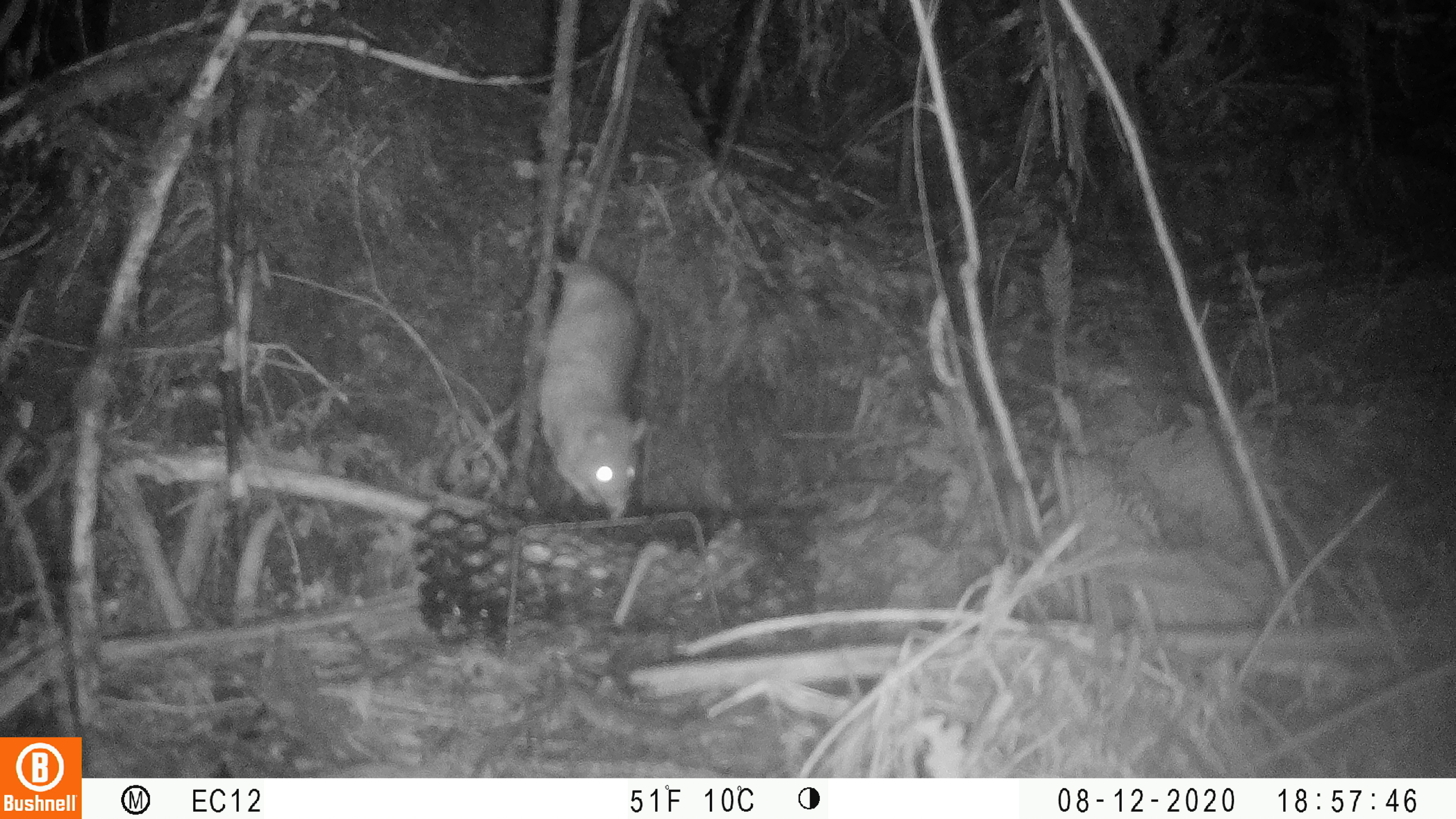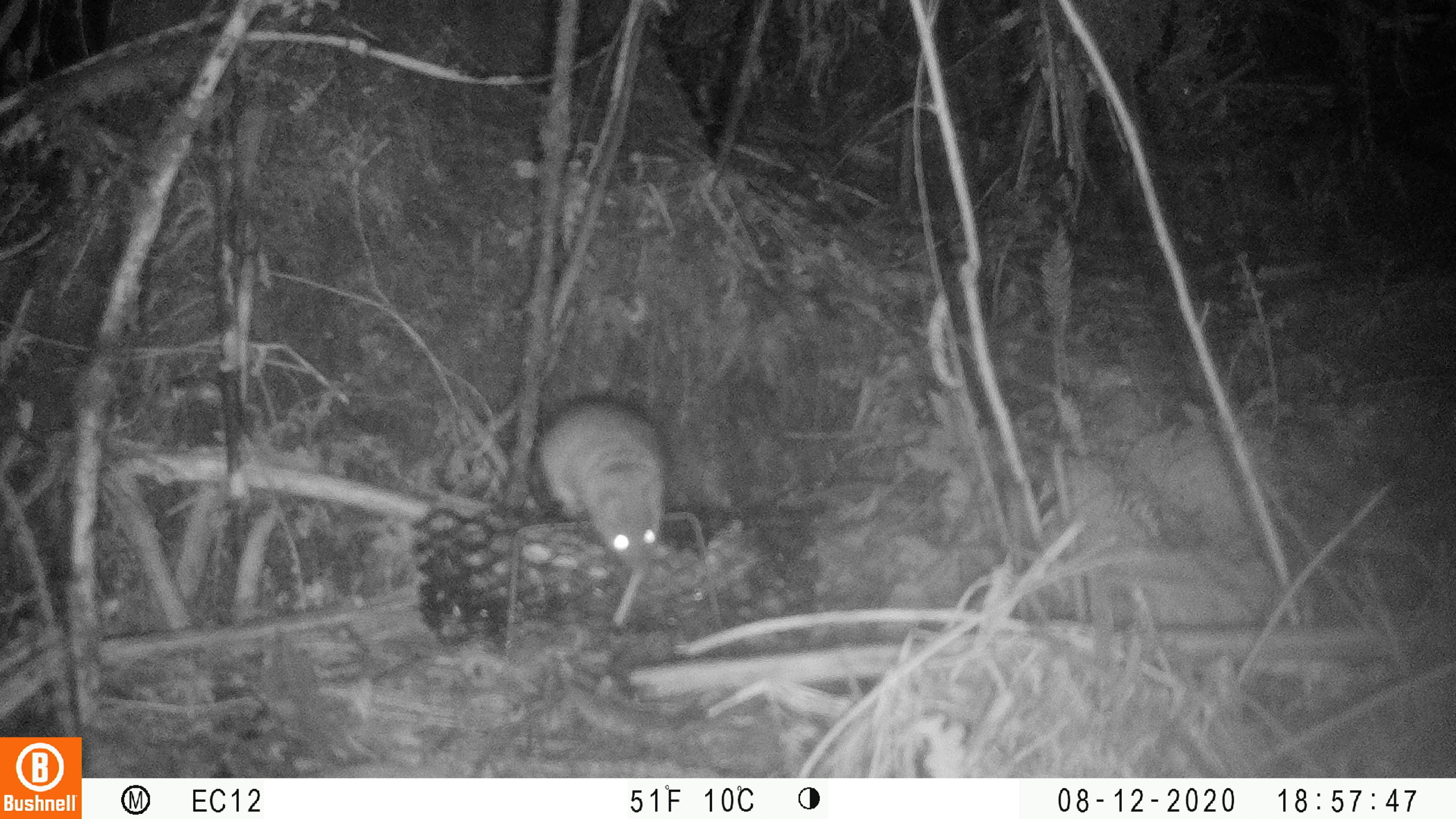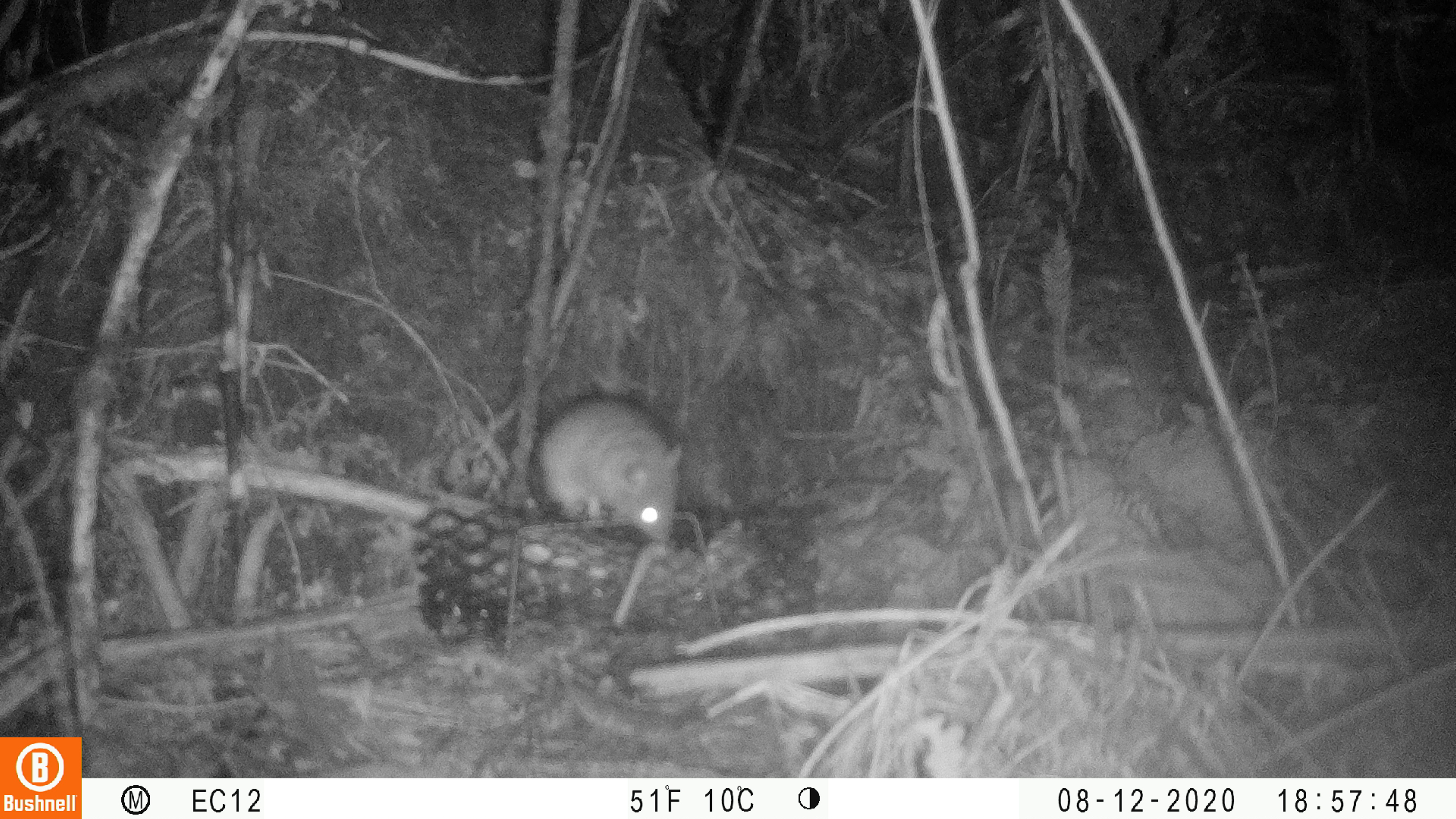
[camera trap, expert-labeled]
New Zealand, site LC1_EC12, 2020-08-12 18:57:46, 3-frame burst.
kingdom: Animalia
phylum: Chordata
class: Mammalia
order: Rodentia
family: Muridae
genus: Rattus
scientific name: Rattus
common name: rat